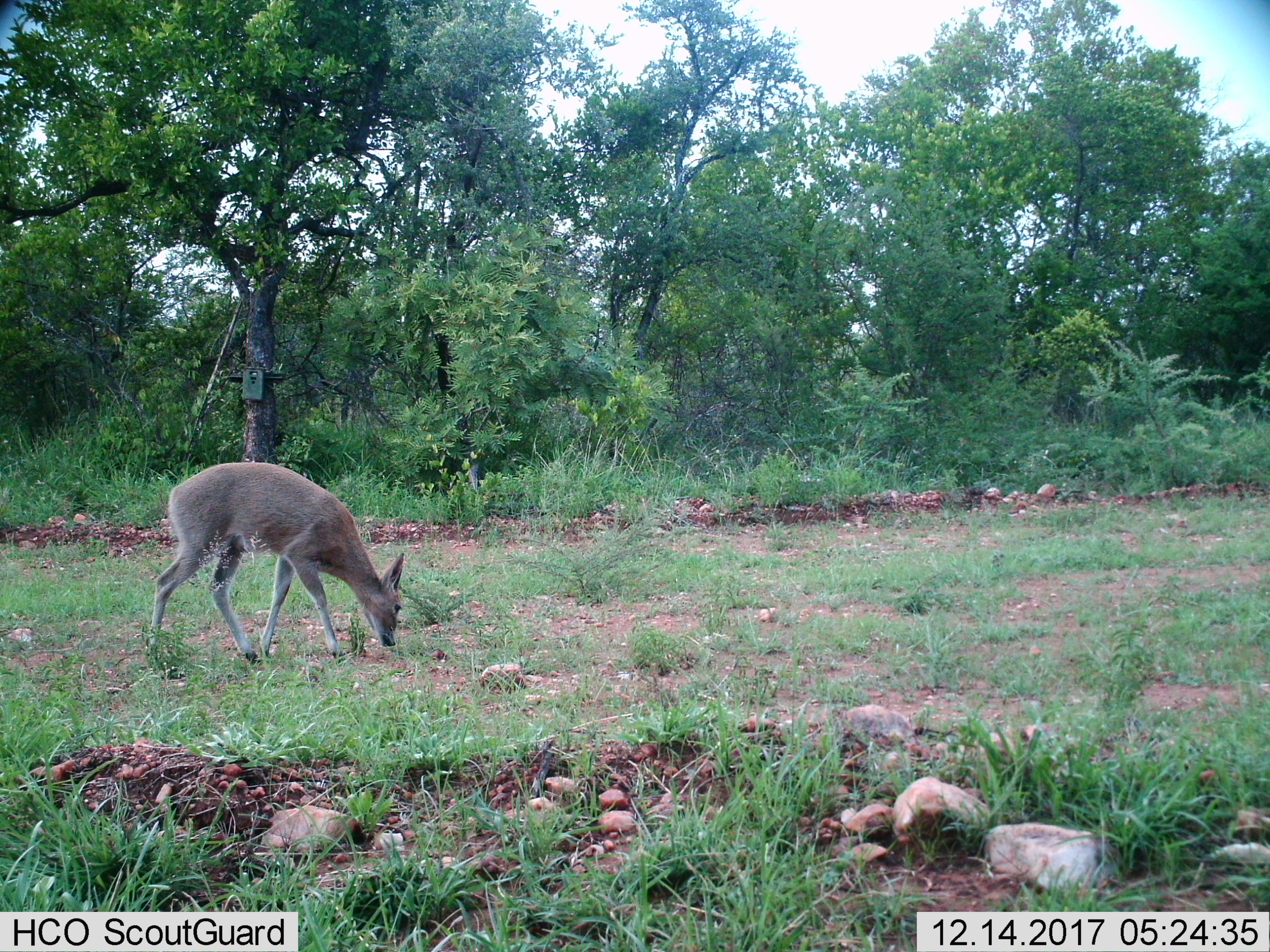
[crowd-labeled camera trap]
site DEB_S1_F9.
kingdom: Animalia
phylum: Chordata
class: Mammalia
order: Artiodactyla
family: Bovidae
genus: Sylvicapra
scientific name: Sylvicapra grimmia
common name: common duiker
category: duikercommongrey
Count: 1.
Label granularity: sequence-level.